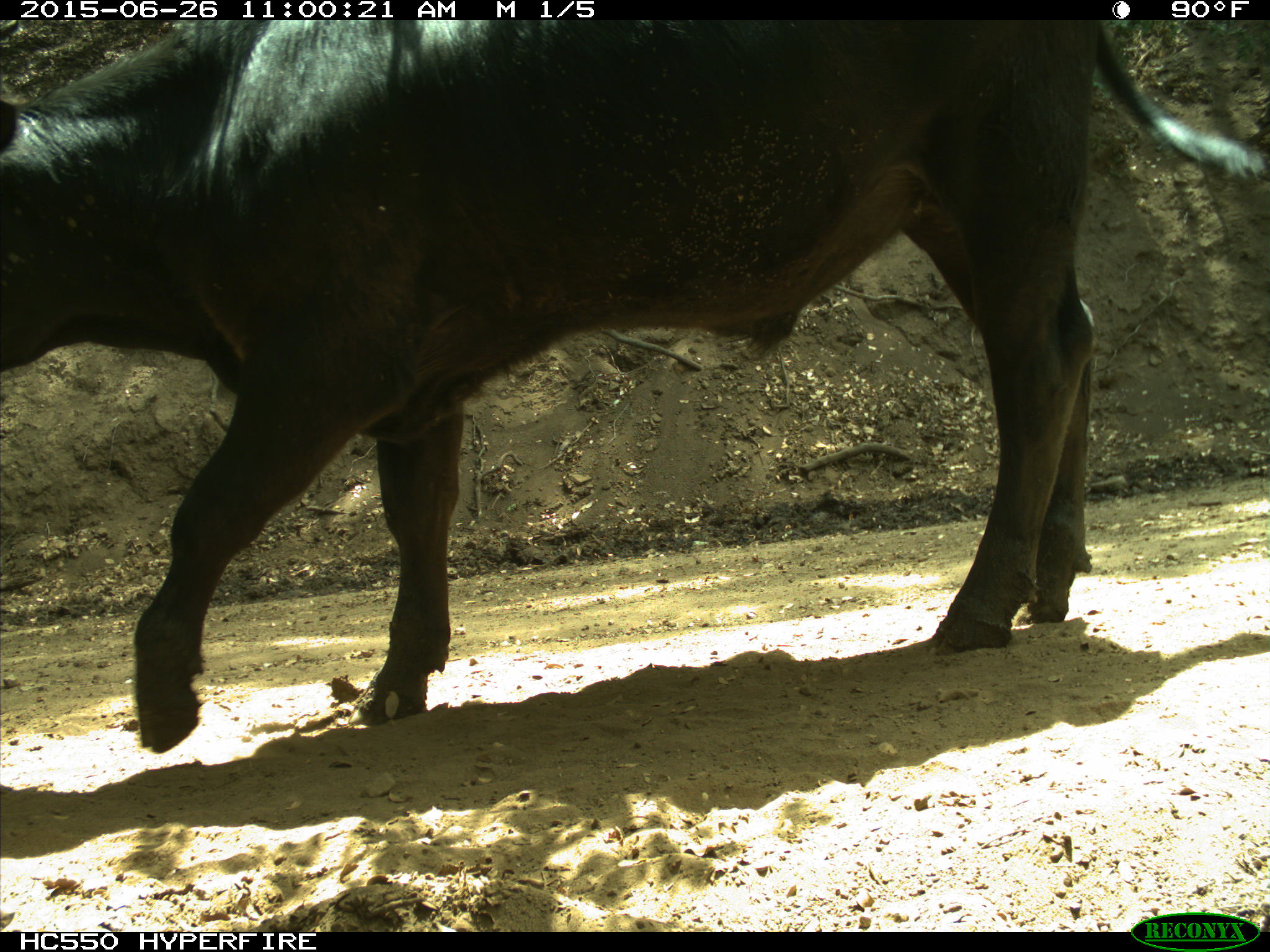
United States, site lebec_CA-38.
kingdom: Animalia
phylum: Chordata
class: Mammalia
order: Artiodactyla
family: Bovidae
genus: Bos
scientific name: Bos taurus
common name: domestic cow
Bos taurus (domestic cow).